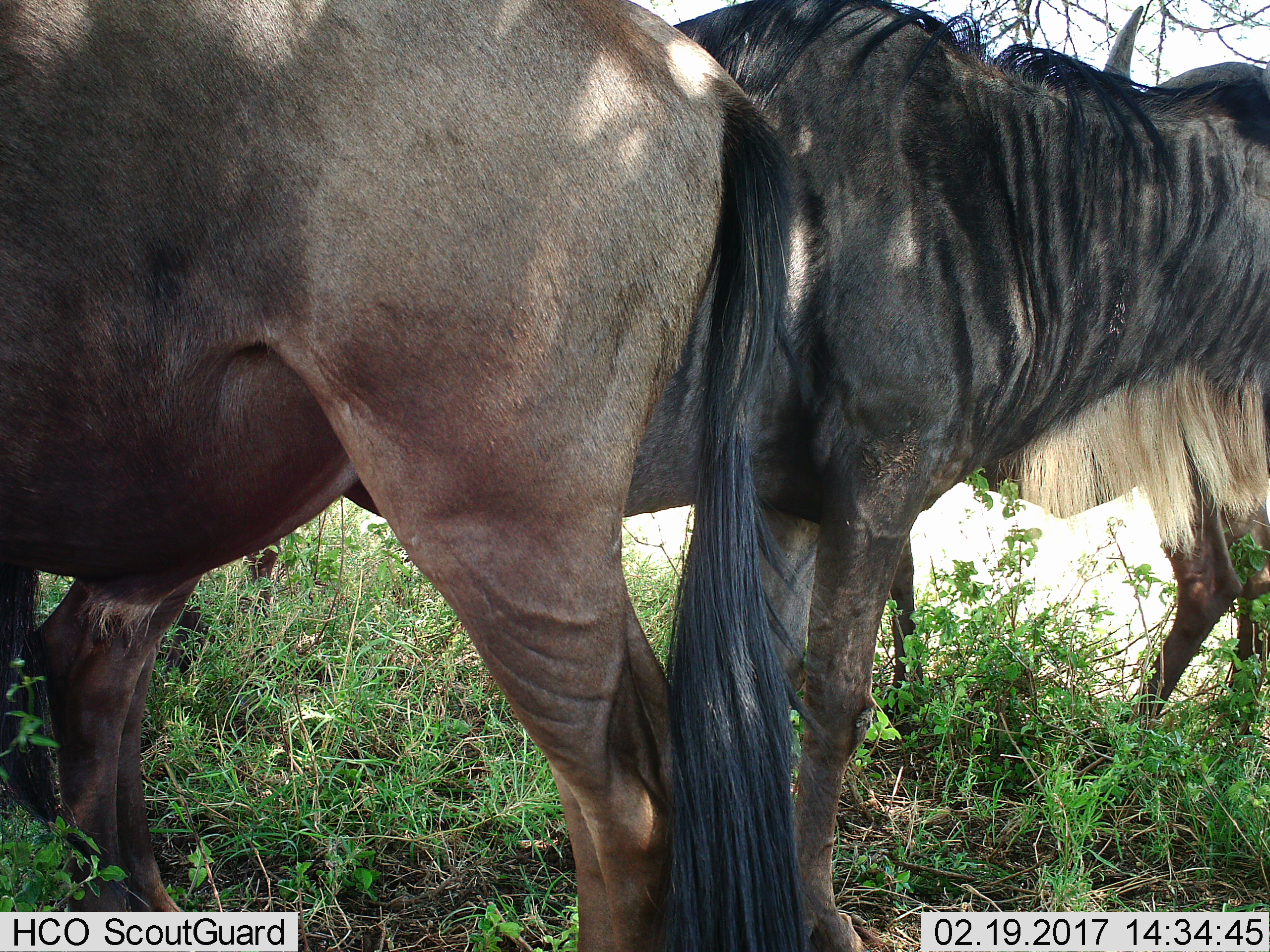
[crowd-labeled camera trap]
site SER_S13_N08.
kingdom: Animalia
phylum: Chordata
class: Mammalia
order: Artiodactyla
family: Bovidae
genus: Connochaetes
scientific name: Connochaetes taurinus taurinus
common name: blue wildebeest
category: wildebeestblue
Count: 2.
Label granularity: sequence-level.